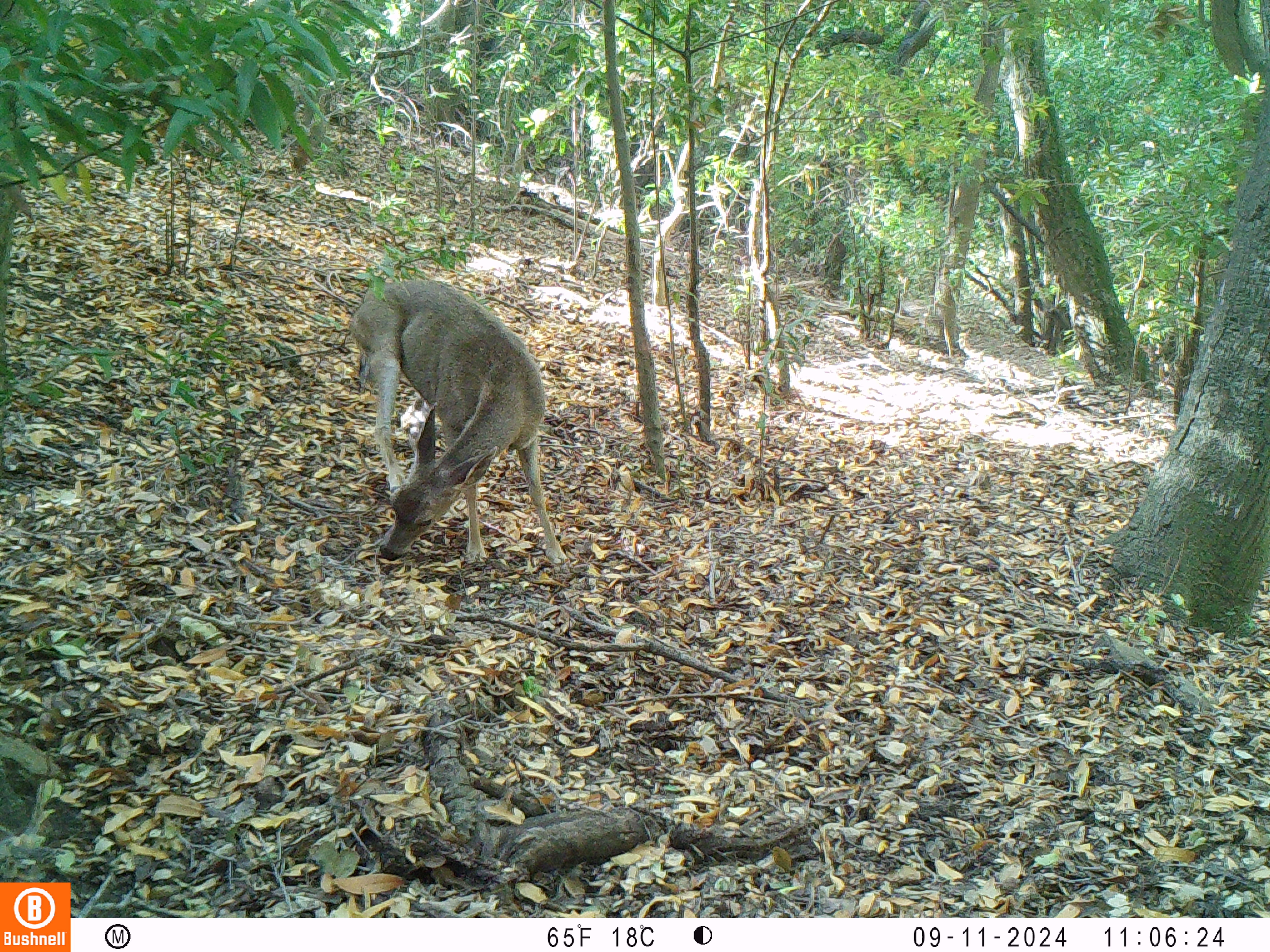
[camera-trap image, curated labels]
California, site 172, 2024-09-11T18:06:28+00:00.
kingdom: Animalia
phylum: Chordata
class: Mammalia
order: Artiodactyla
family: Cervidae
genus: Odocoileus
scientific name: Odocoileus hemionus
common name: mule deer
Mule deer (Odocoileus hemionus).